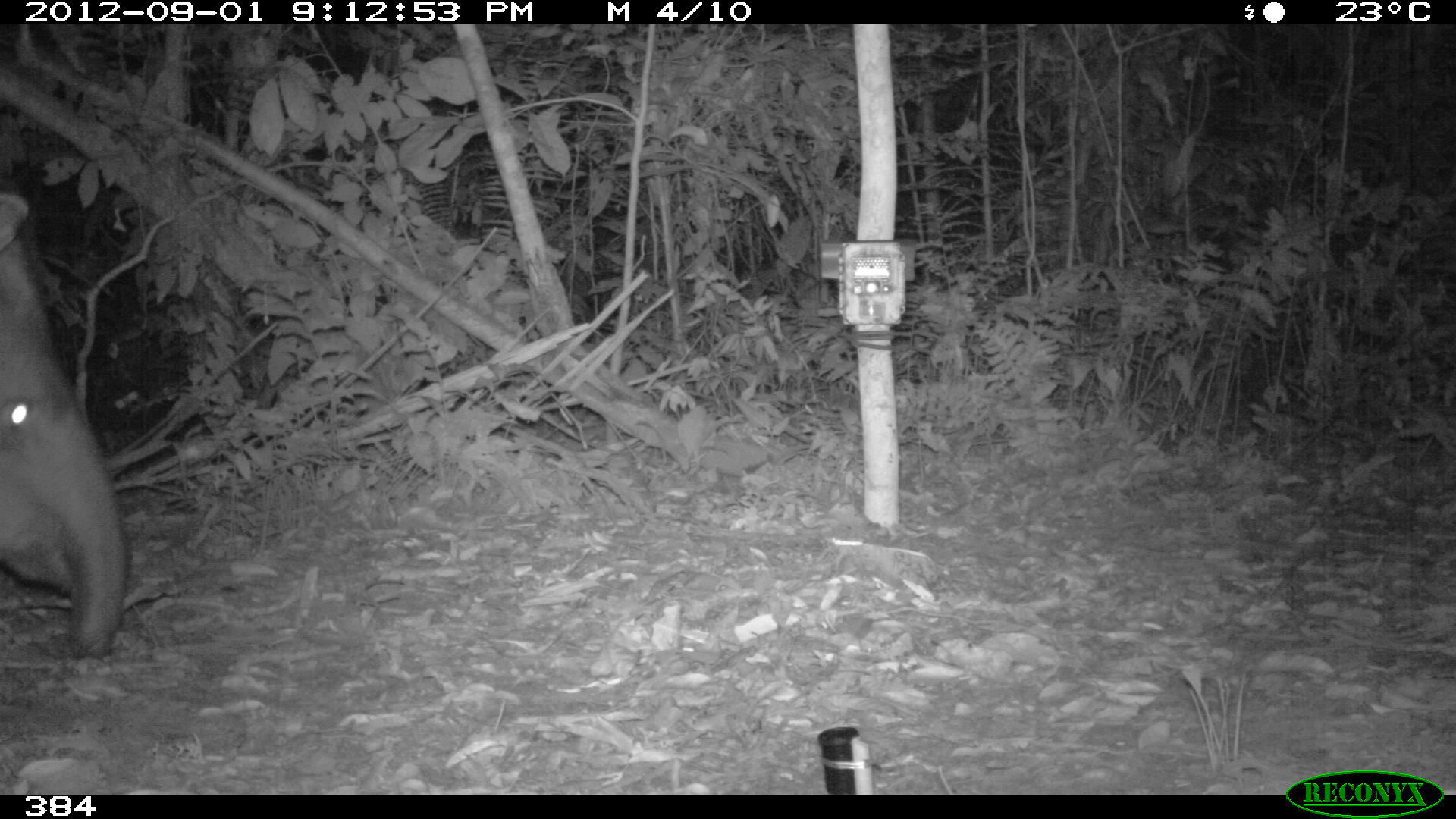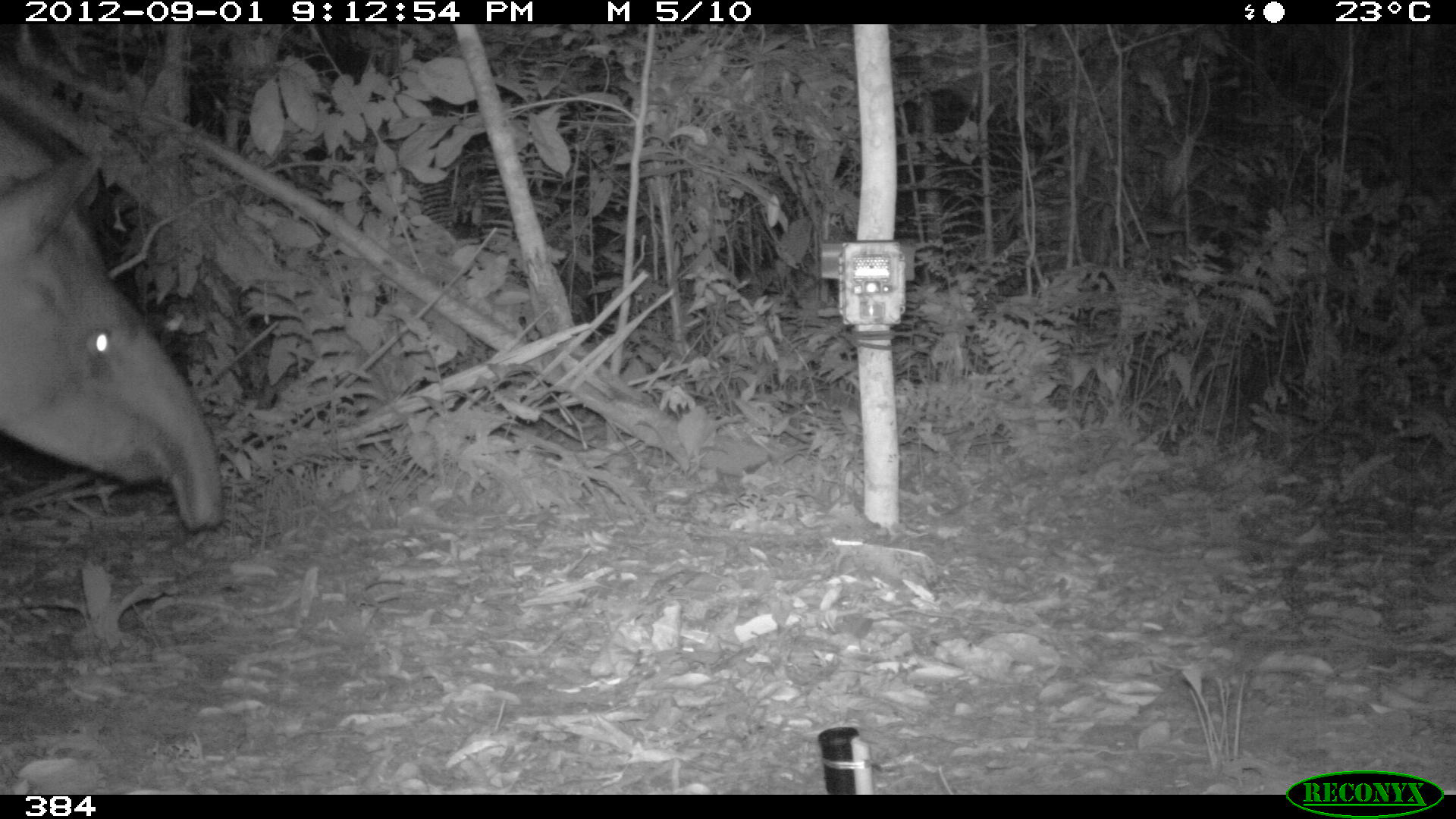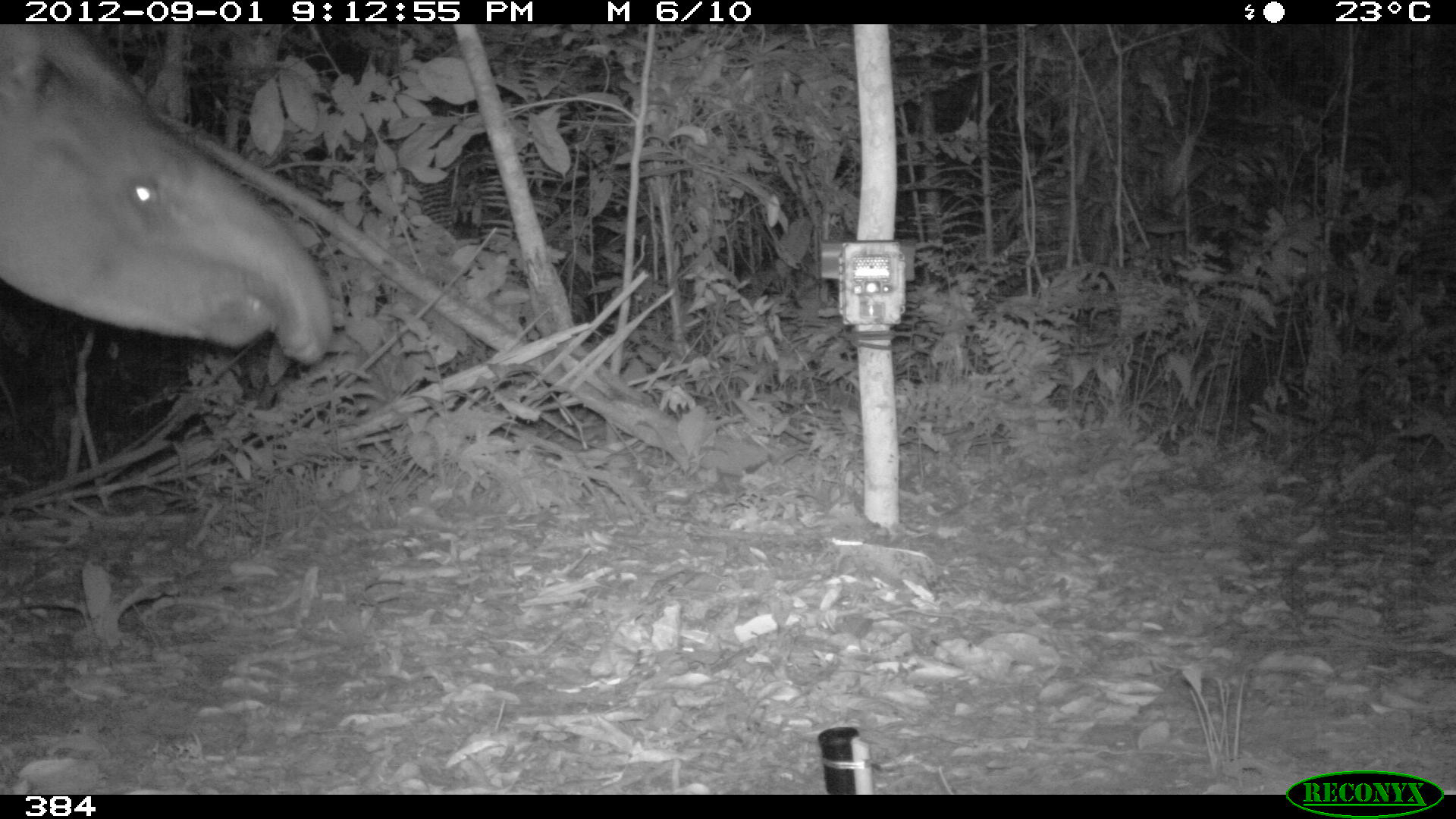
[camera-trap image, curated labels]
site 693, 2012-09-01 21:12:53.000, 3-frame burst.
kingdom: Animalia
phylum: Chordata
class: Mammalia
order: Perissodactyla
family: Tapiridae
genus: Tapirus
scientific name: Tapirus terrestris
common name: south american tapir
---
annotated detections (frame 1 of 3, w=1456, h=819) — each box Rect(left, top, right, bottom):
tapirus terrestris: Rect(0, 186, 134, 658)